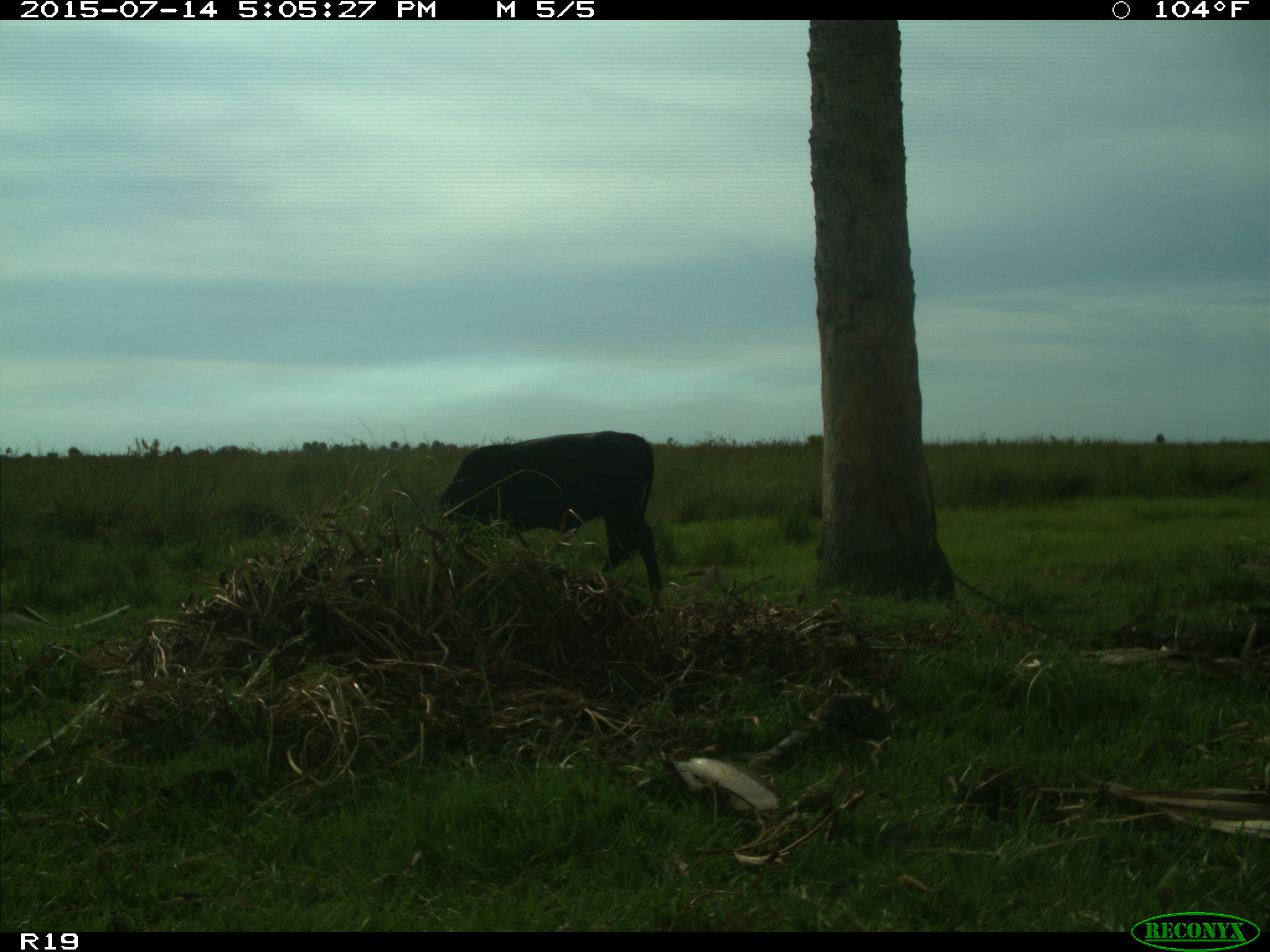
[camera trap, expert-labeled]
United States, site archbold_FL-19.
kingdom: Animalia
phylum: Chordata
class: Mammalia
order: Artiodactyla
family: Bovidae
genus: Bos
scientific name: Bos taurus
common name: domestic cow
Bos taurus (domestic cow).